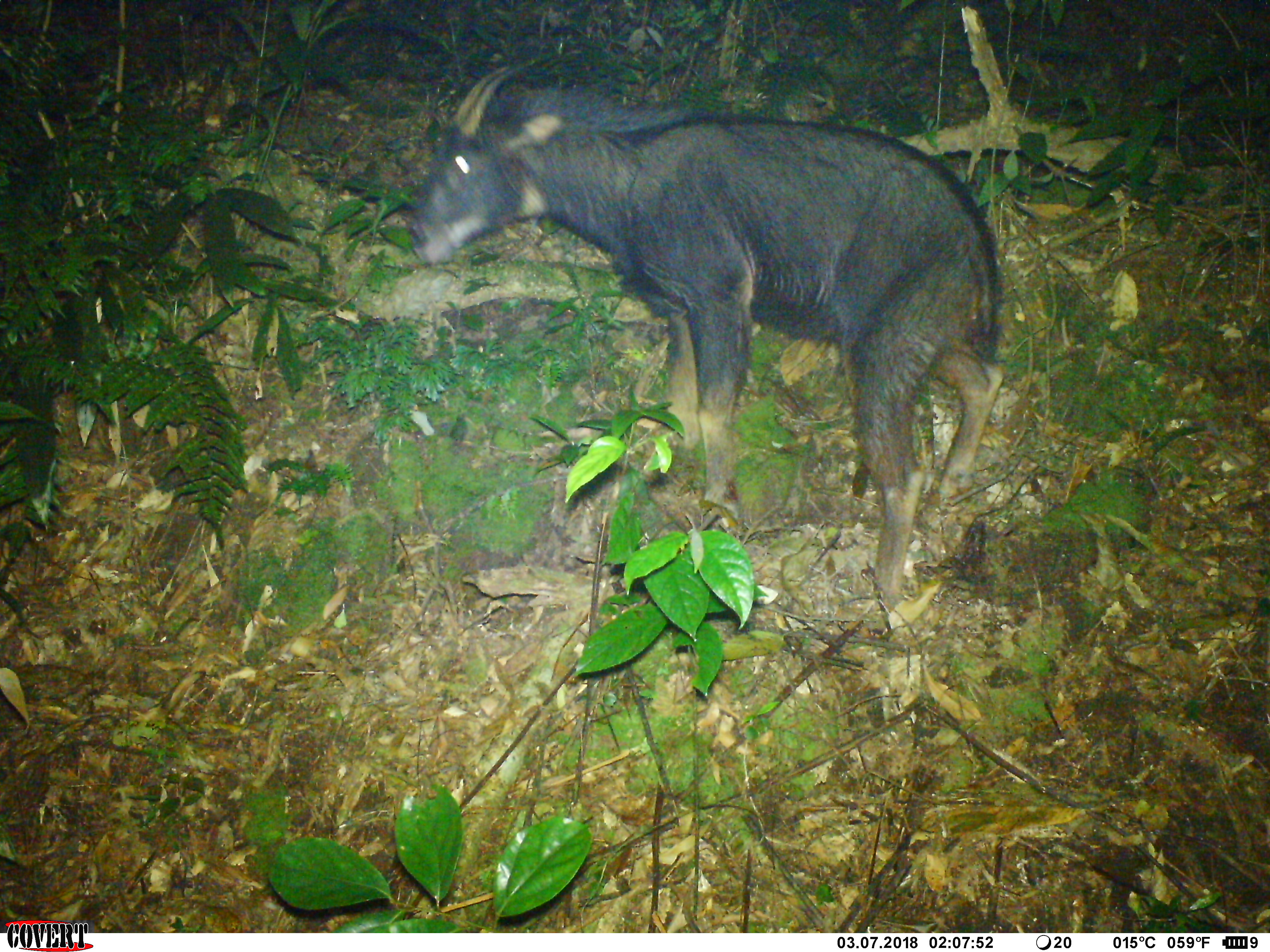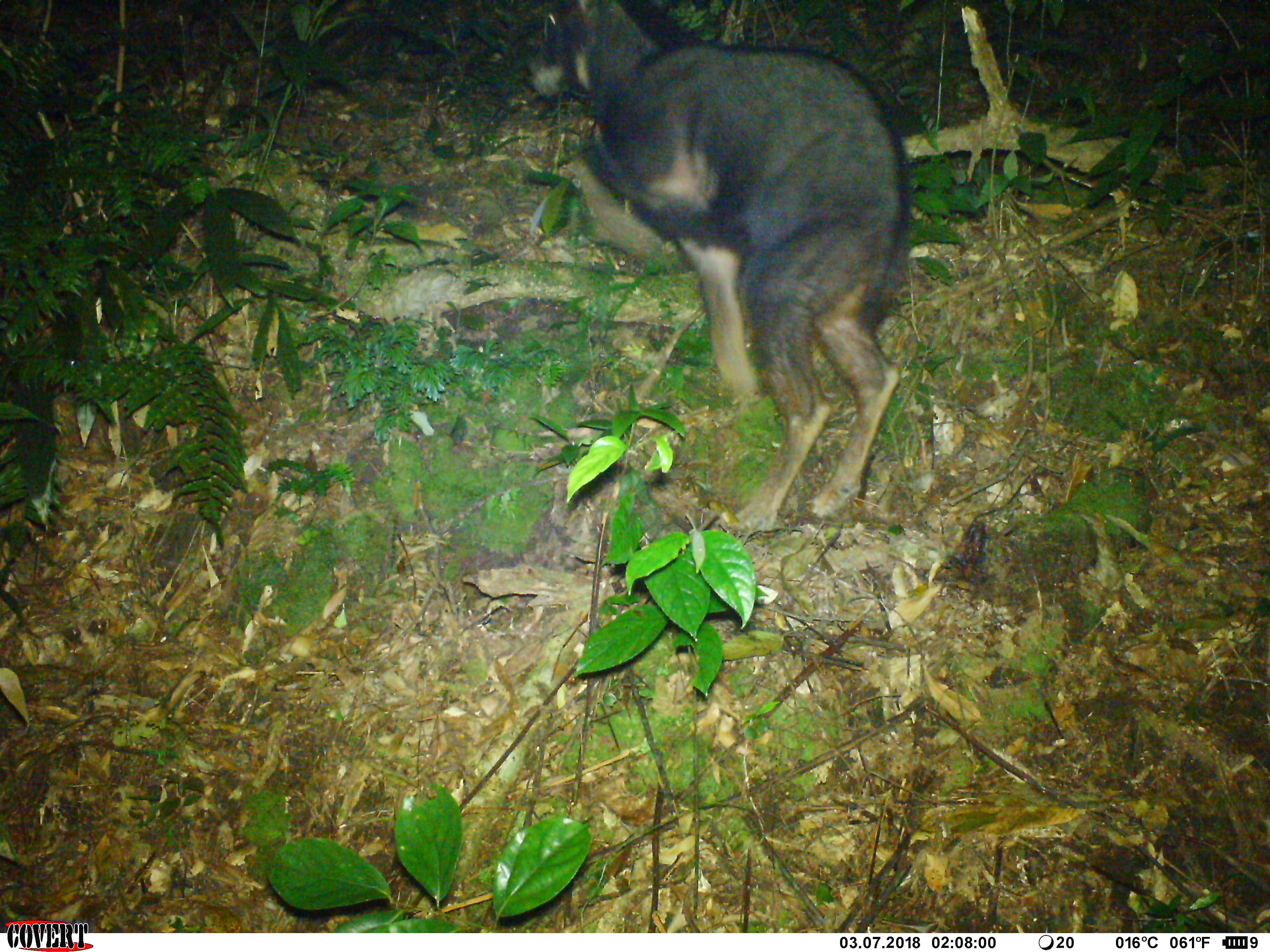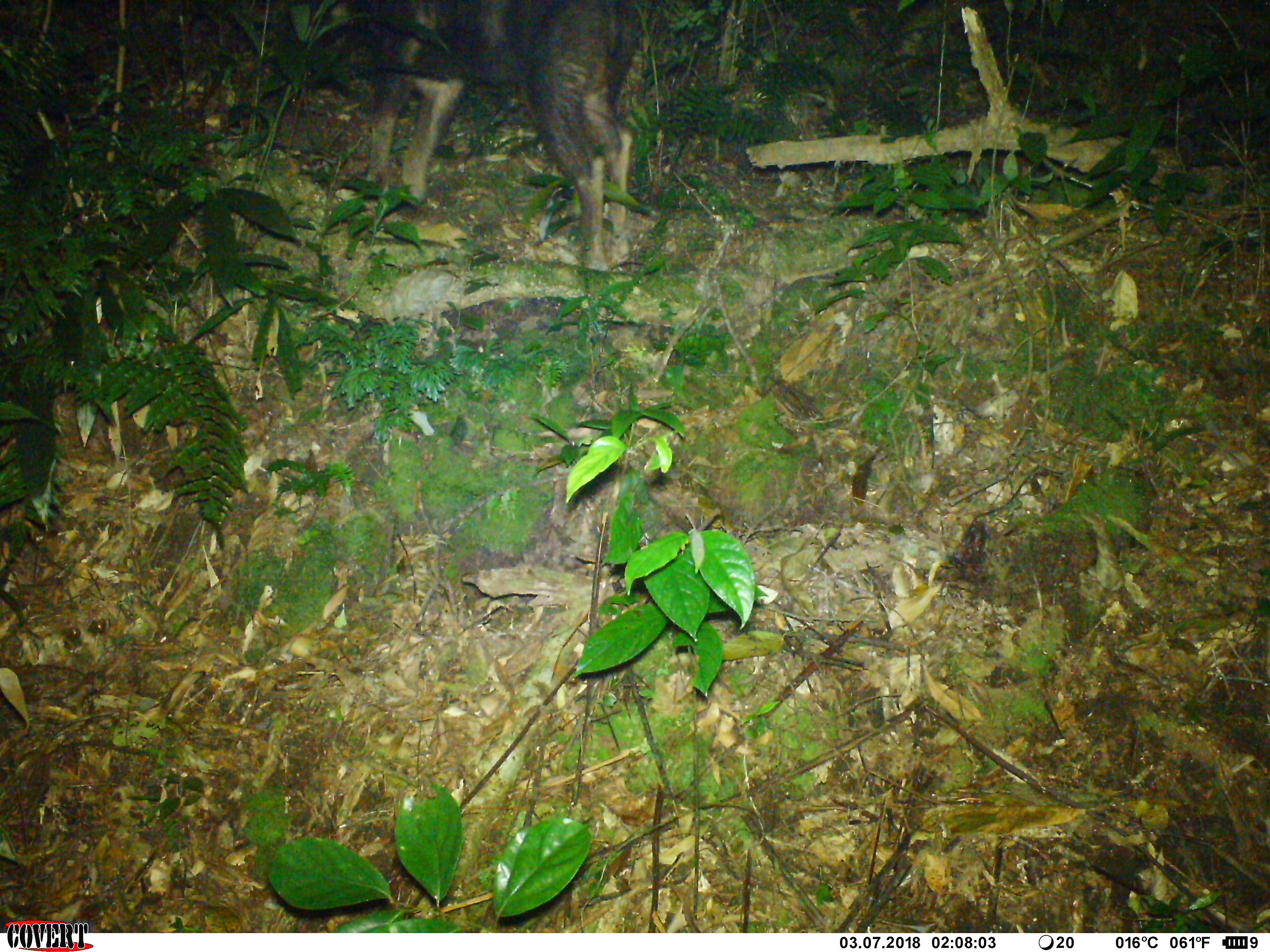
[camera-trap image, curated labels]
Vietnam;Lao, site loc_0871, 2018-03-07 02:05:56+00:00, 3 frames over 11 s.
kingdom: Animalia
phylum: Chordata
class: Mammalia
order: Artiodactyla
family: Bovidae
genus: Capricornis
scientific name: Capricornis sumatraensis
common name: chinese serow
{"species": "chinese serow (Capricornis sumatraensis)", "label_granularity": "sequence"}